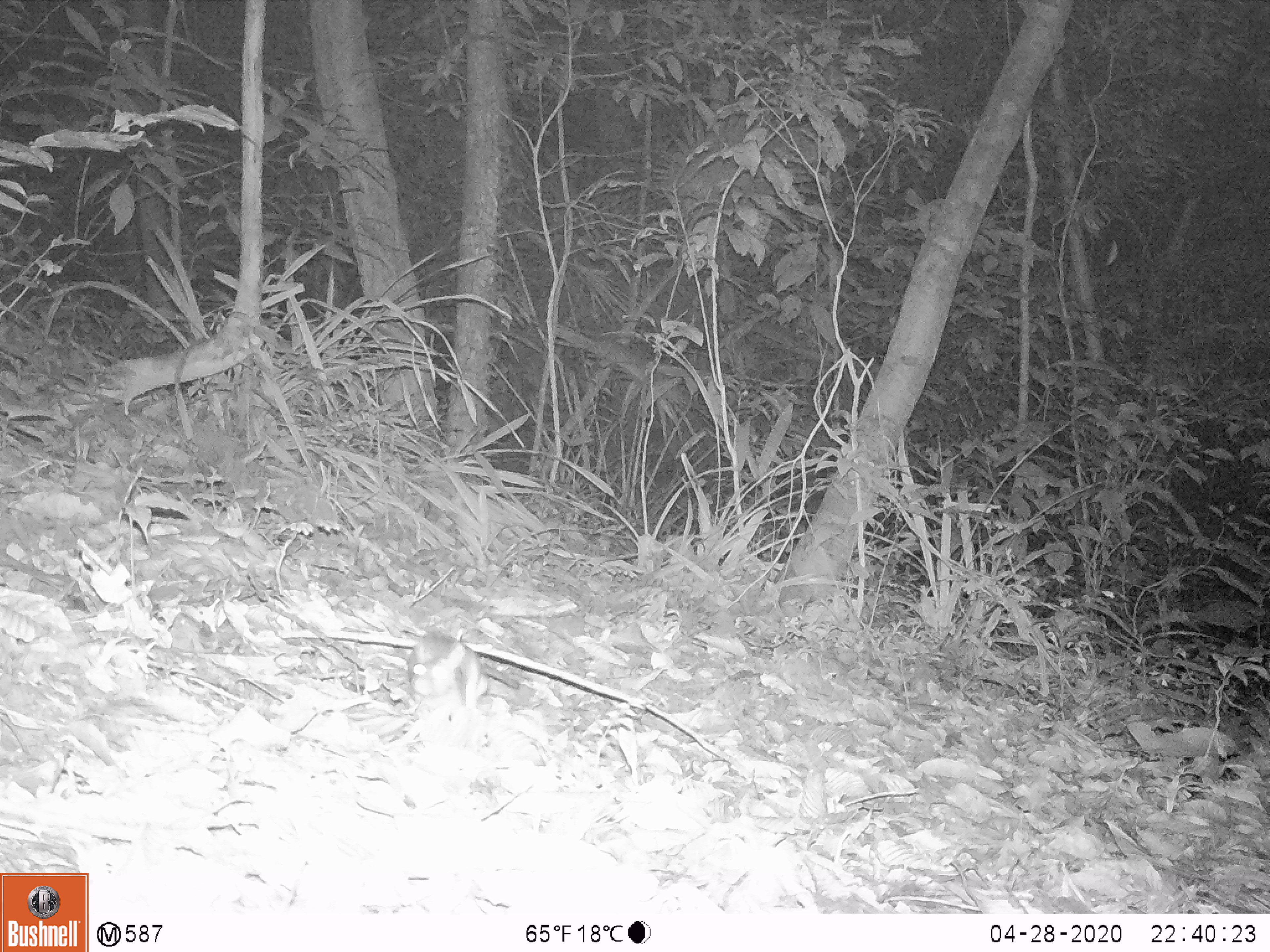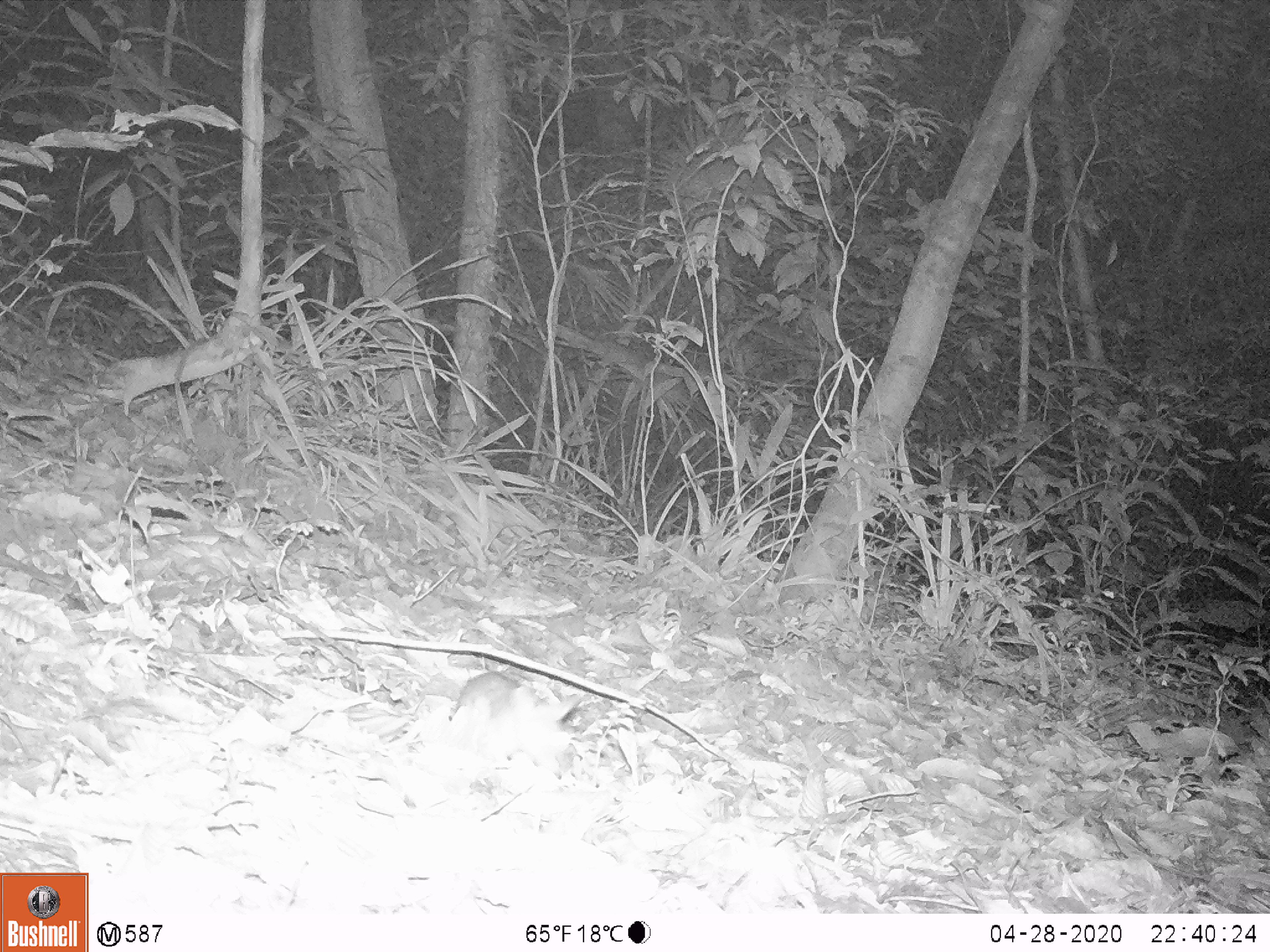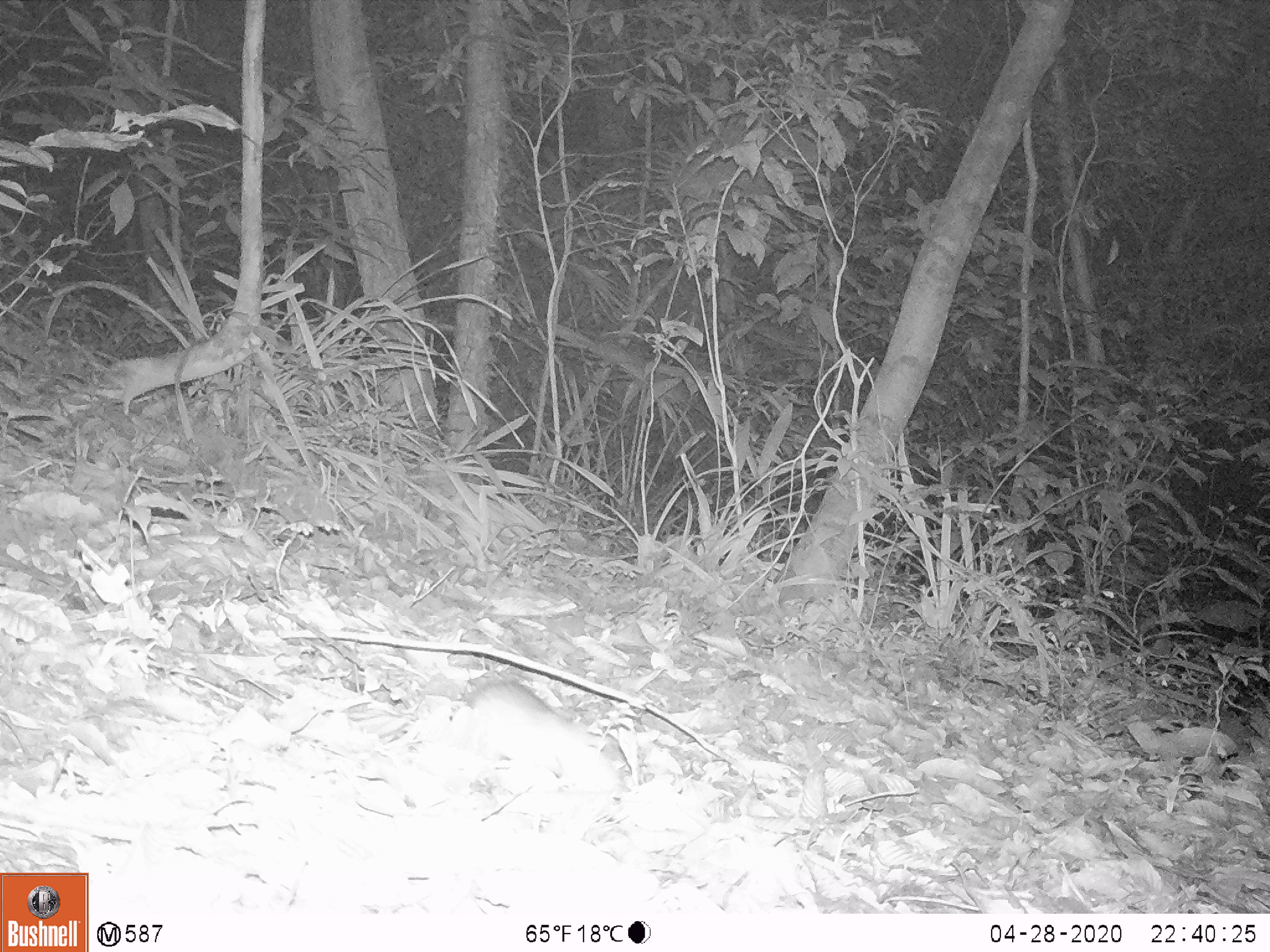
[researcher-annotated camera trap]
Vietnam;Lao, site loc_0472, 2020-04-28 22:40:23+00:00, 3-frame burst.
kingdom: Animalia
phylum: Chordata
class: Mammalia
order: Rodentia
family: Muridae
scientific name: Muridae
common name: old-world mice and rats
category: unidentified murid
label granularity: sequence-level